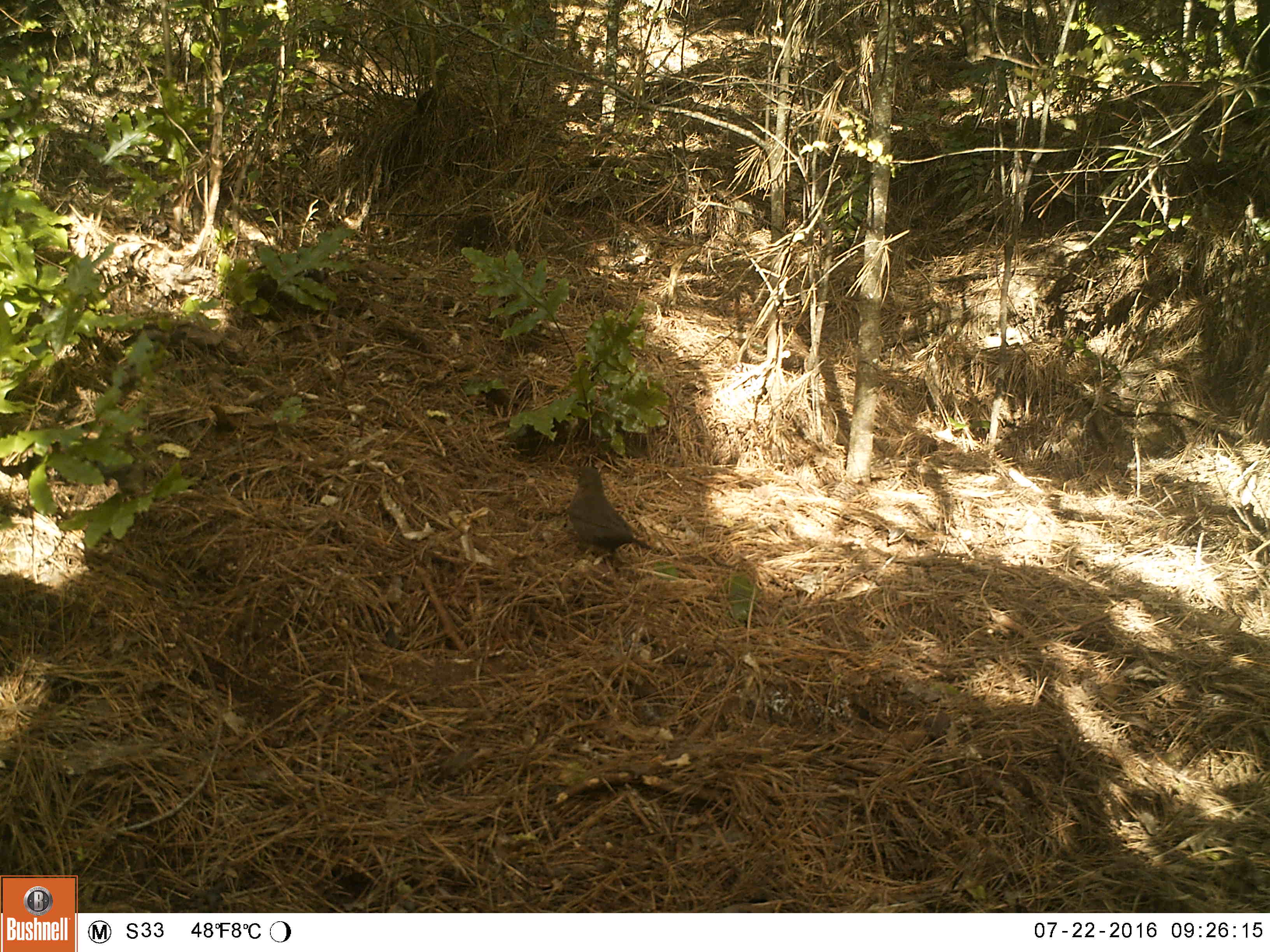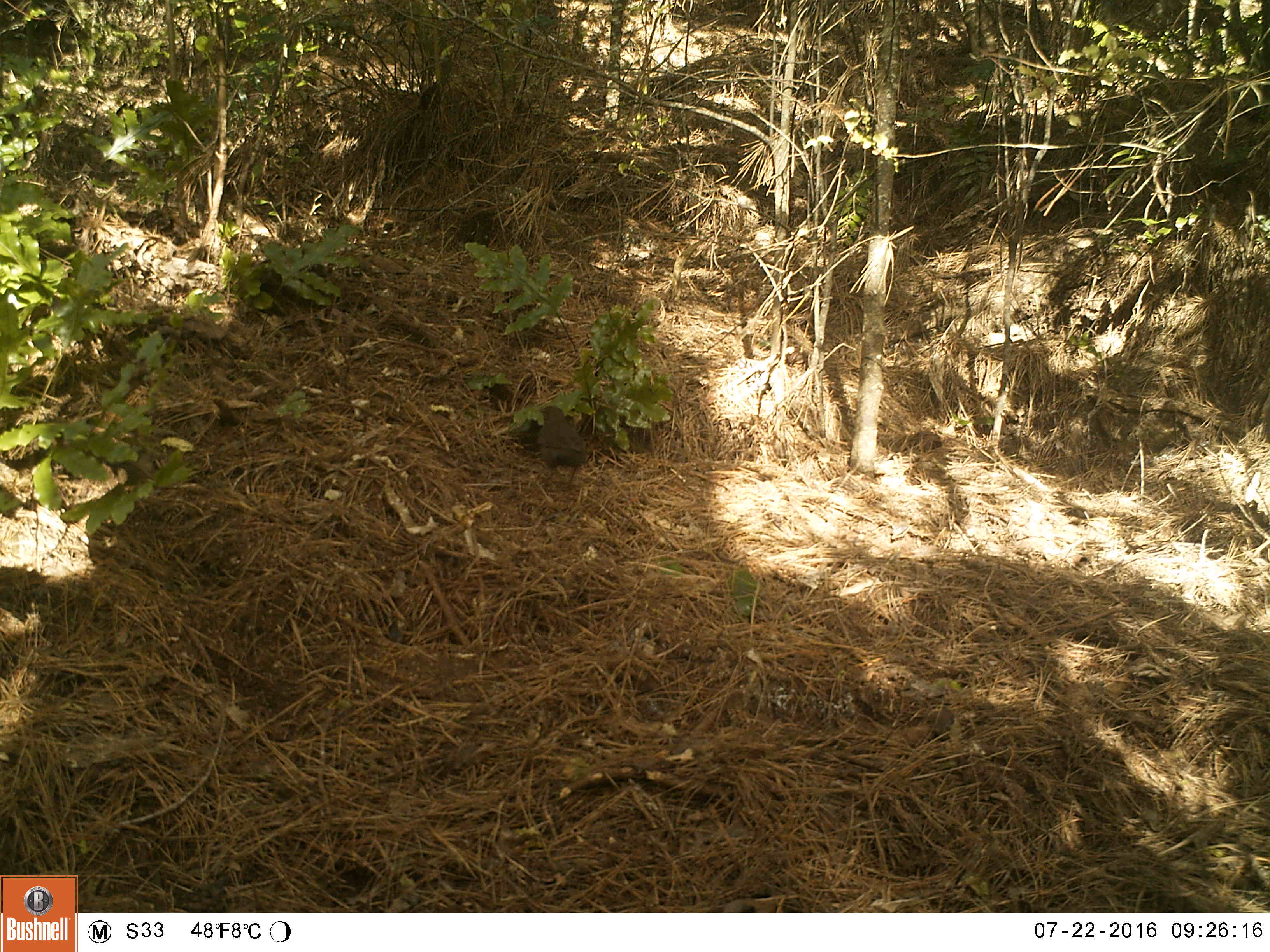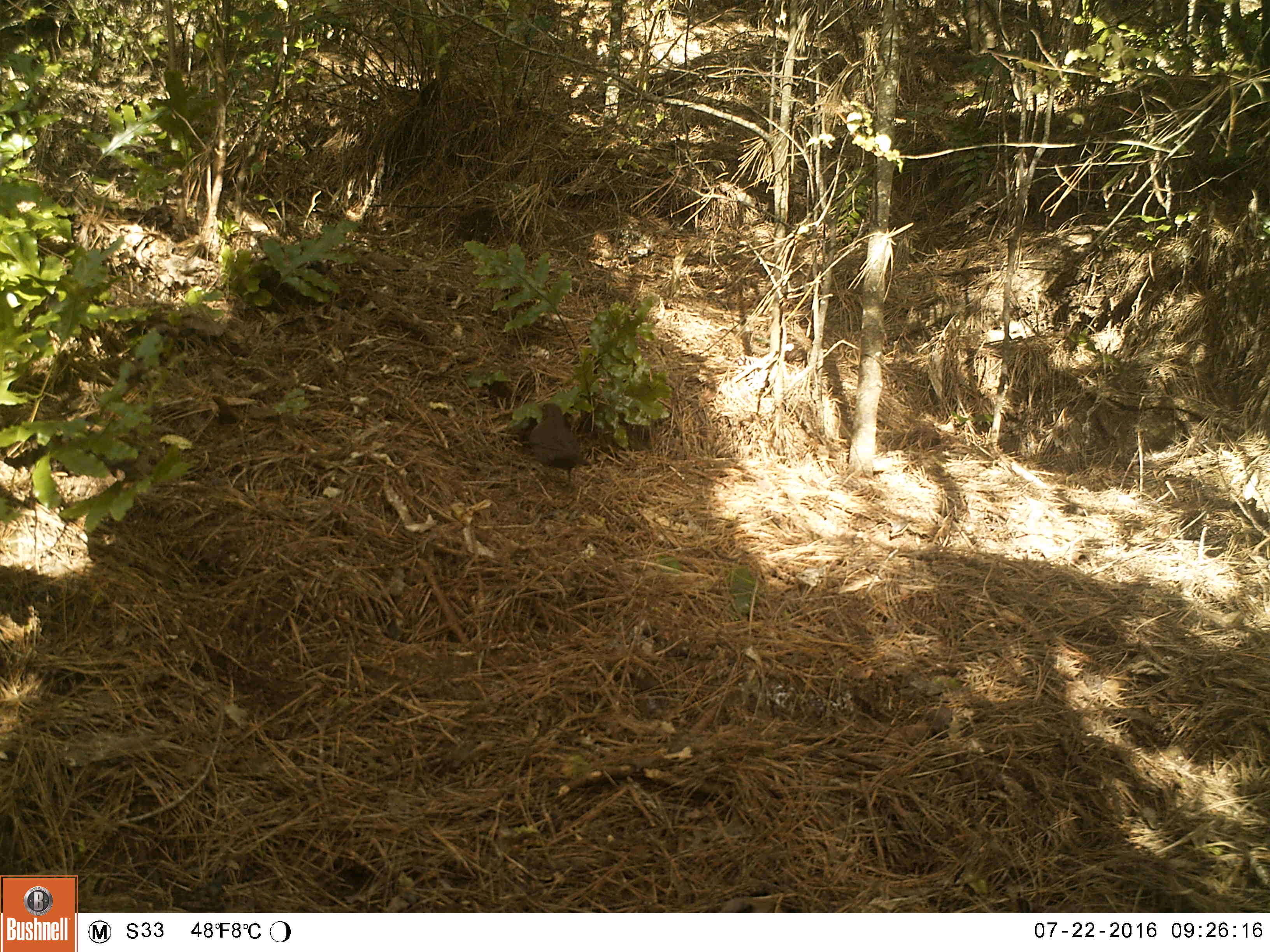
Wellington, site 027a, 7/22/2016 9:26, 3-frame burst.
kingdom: Animalia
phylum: Chordata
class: Aves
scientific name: Aves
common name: bird